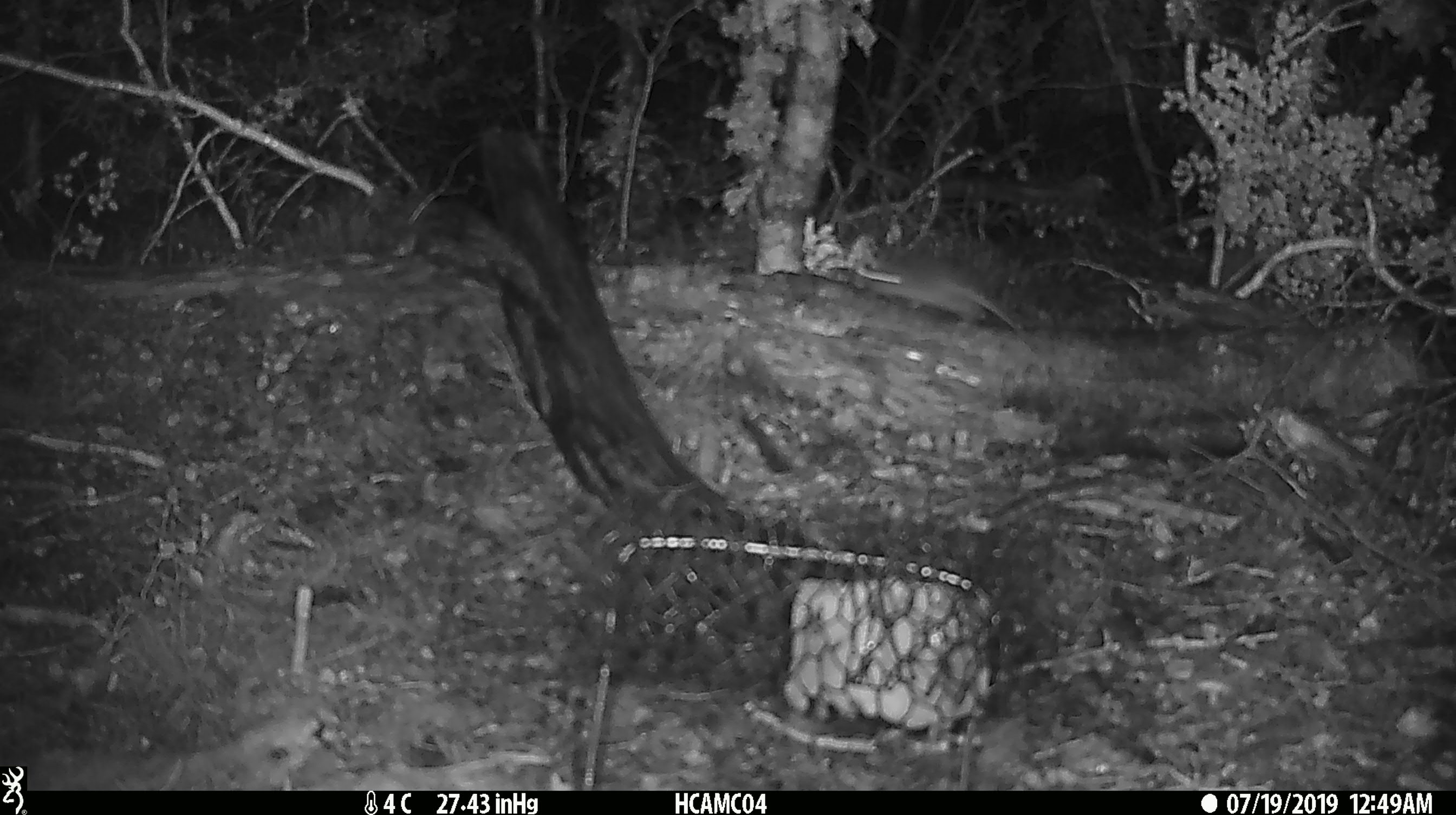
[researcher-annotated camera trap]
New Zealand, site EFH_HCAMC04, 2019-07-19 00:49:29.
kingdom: Animalia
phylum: Chordata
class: Mammalia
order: Rodentia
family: Muridae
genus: Mus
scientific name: Mus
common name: mouse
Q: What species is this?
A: Mouse (Mus).